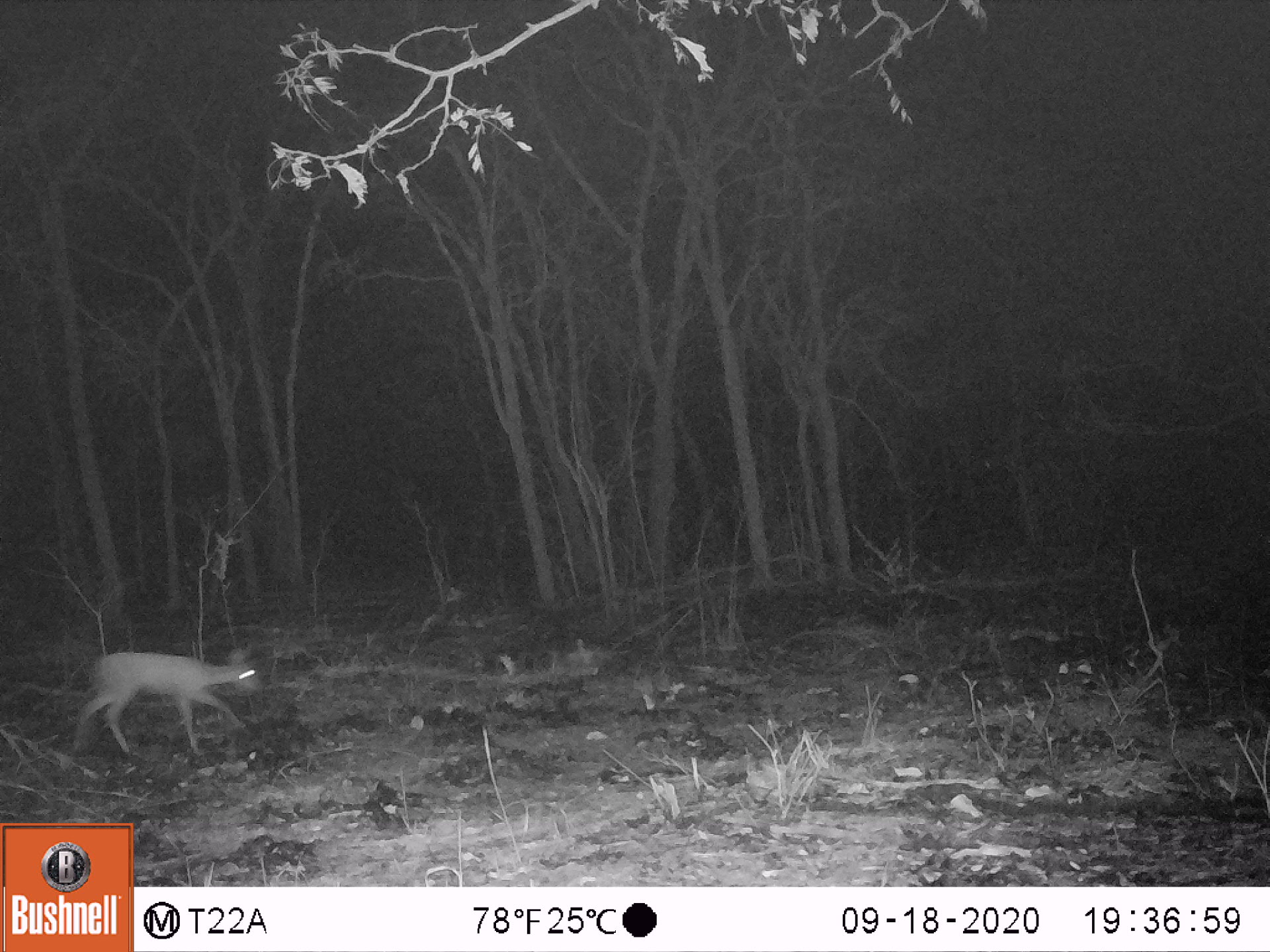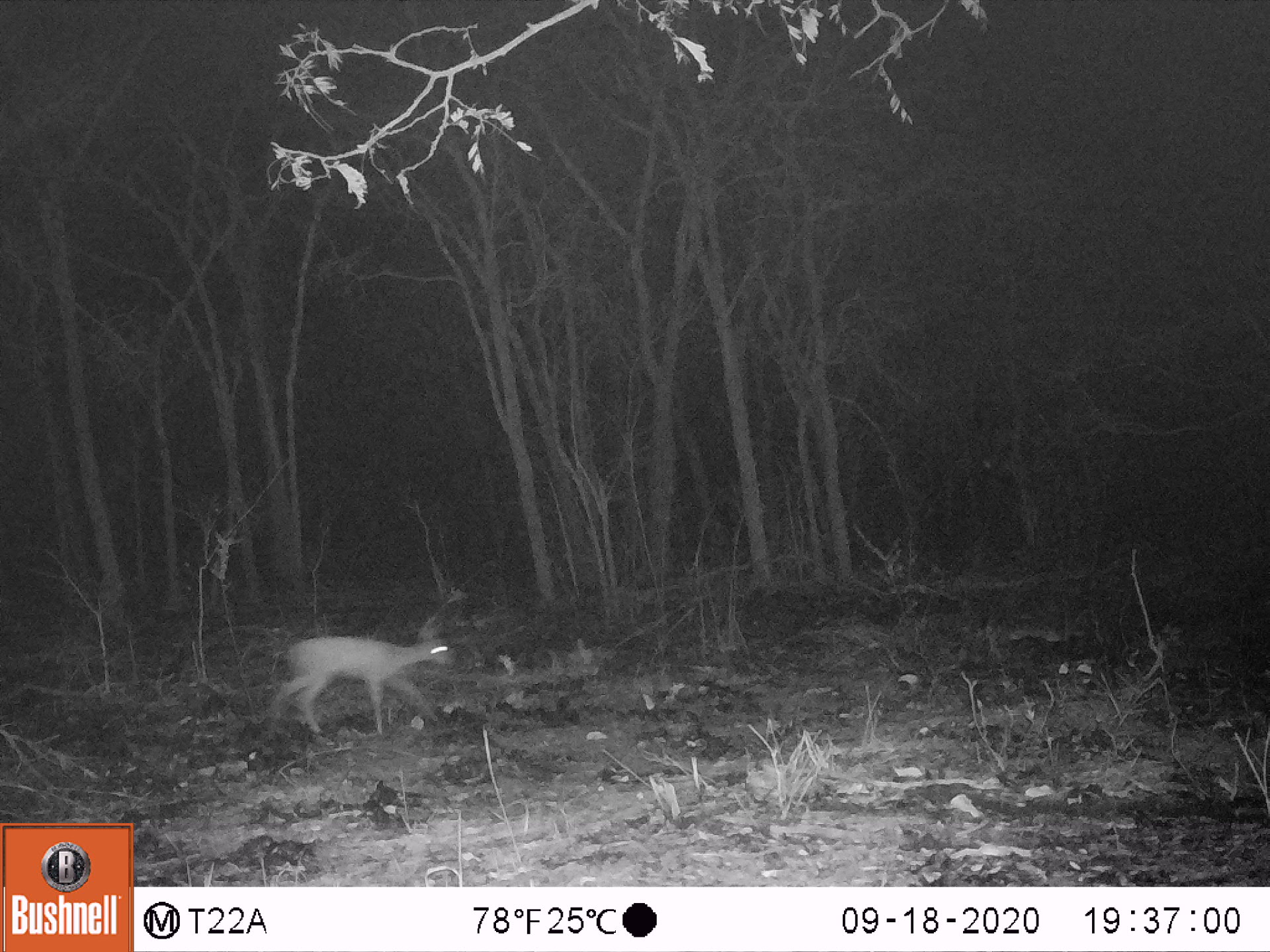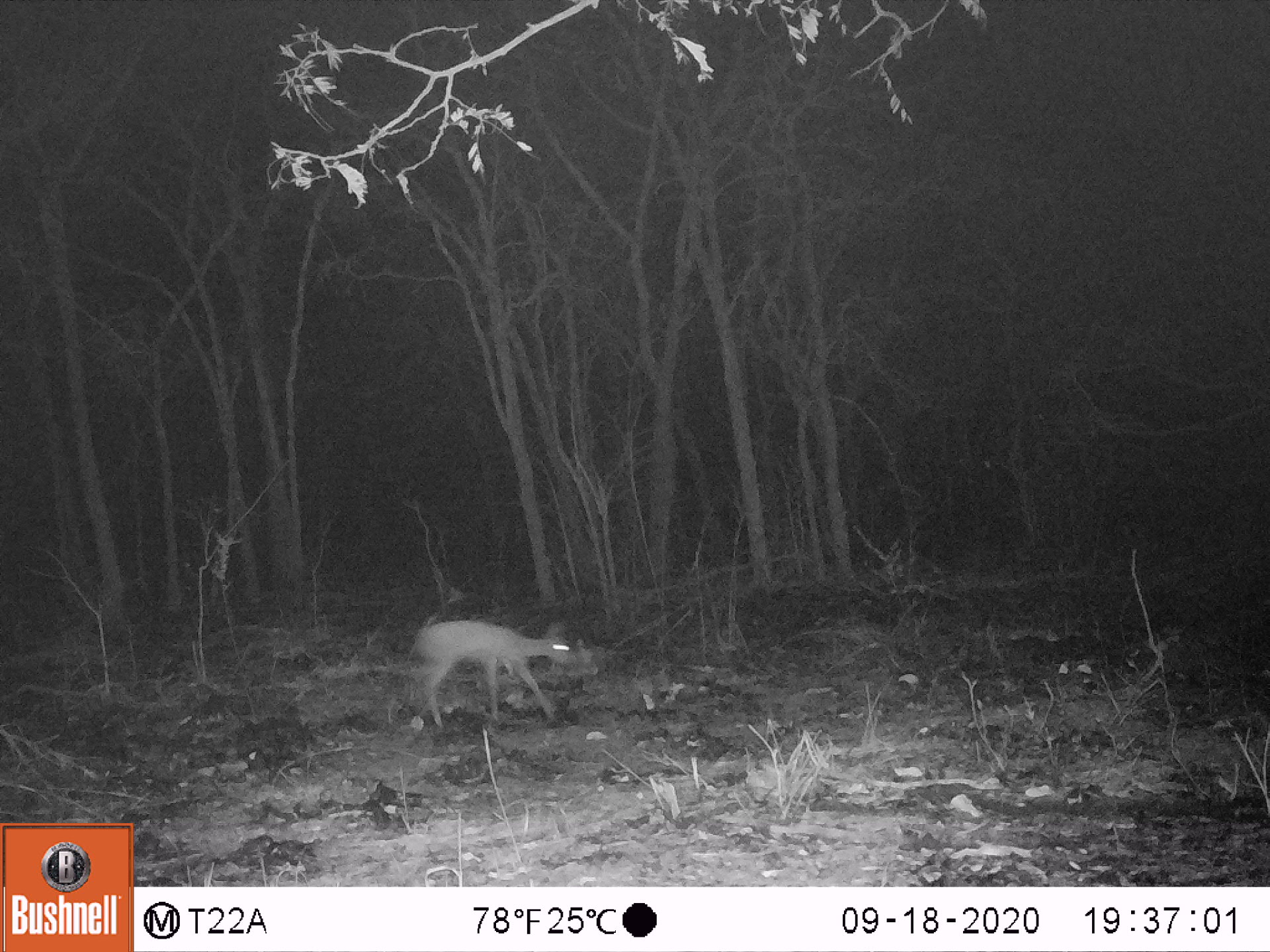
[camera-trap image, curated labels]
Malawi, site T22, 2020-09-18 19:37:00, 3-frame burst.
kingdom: Animalia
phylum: Chordata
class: Mammalia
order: Artiodactyla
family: Bovidae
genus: Sylvicapra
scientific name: Sylvicapra grimmia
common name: common duiker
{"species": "common duiker (Sylvicapra grimmia)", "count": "1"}